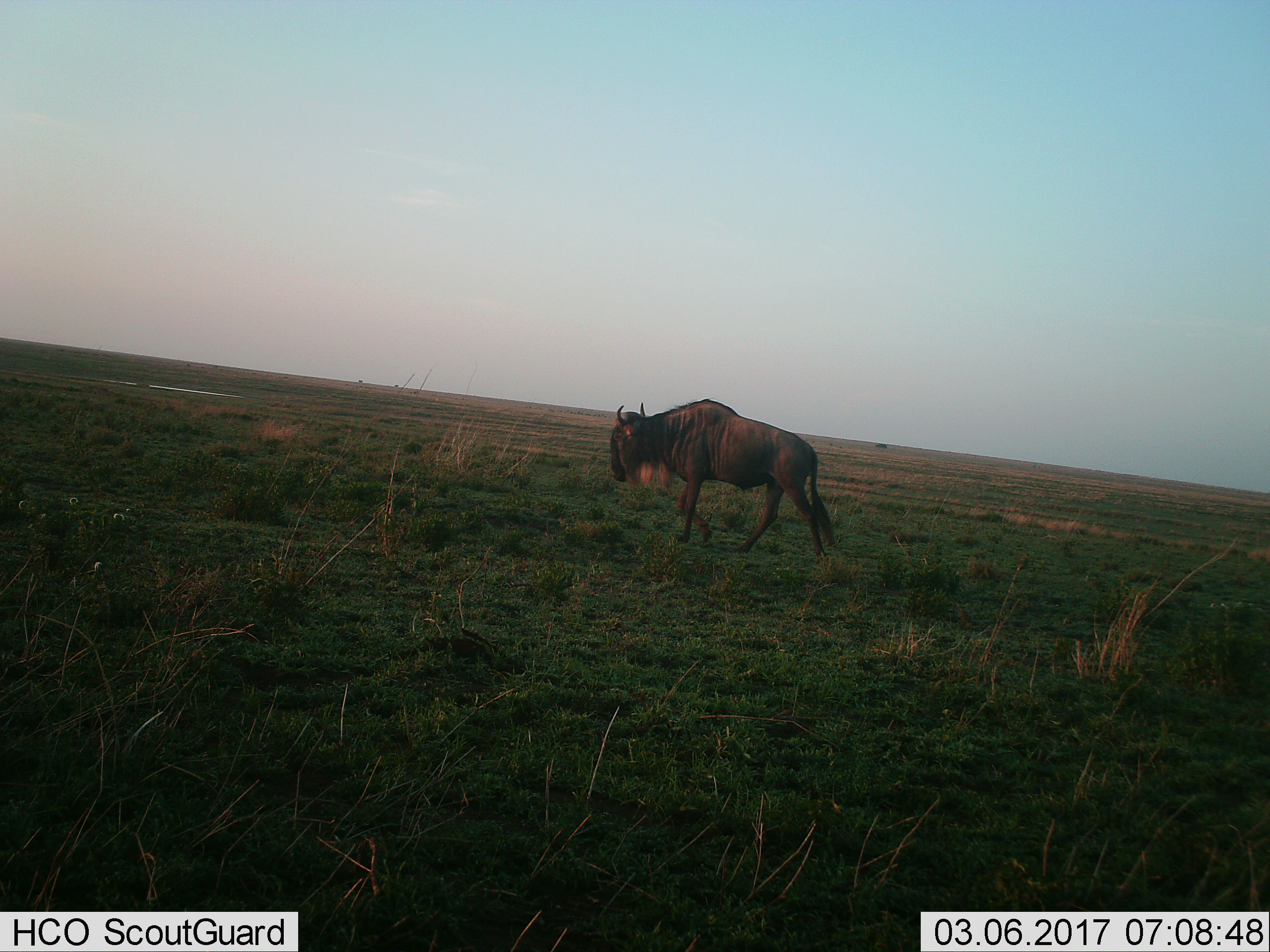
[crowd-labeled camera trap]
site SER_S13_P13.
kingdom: Animalia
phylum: Chordata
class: Mammalia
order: Artiodactyla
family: Bovidae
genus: Connochaetes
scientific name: Connochaetes taurinus taurinus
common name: blue wildebeest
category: wildebeestblue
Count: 1.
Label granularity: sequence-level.